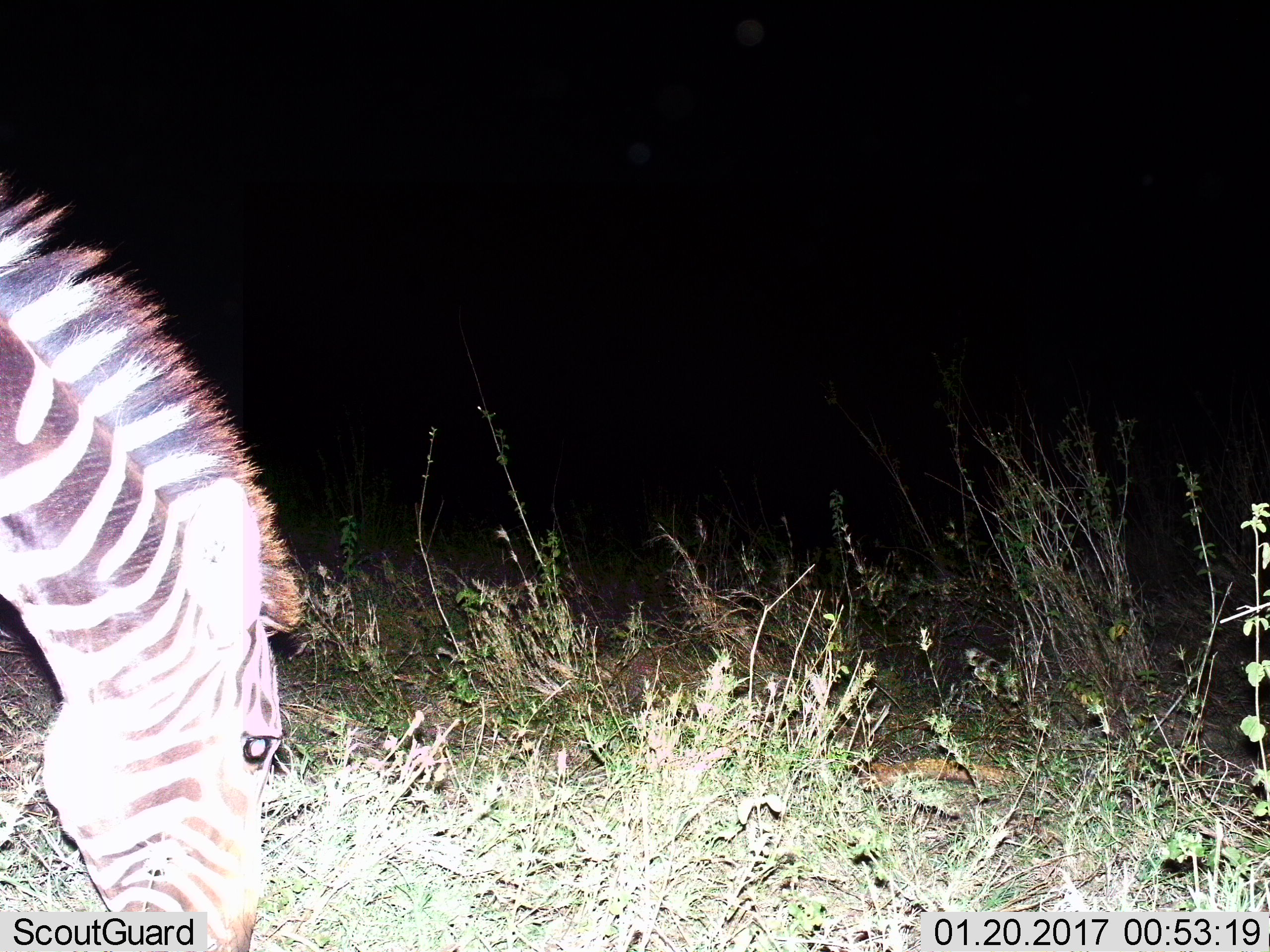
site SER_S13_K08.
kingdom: Animalia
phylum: Chordata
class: Mammalia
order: Perissodactyla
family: Equidae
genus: Equus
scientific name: Equus quagga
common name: plains zebra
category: zebraplains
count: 1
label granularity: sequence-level